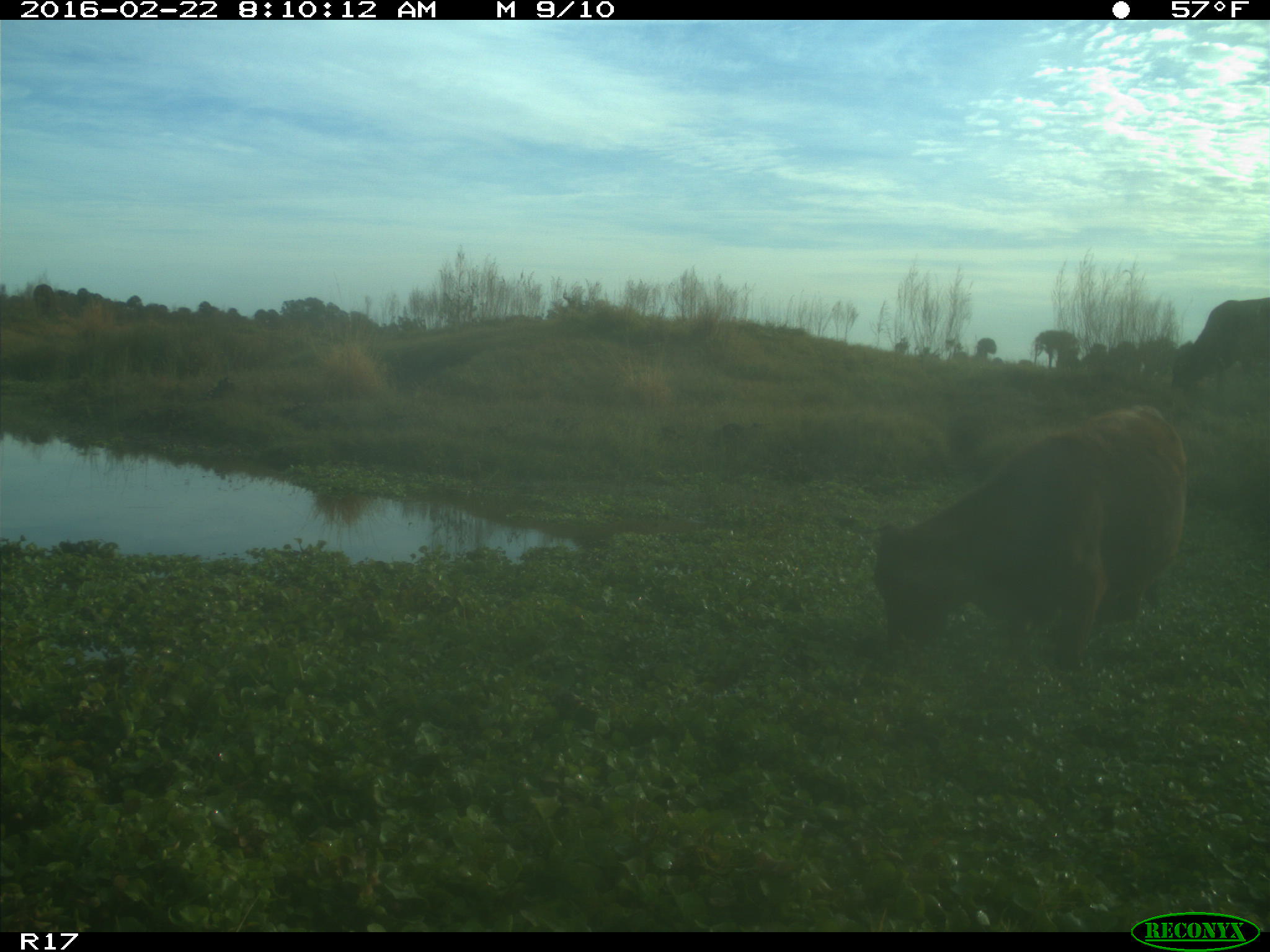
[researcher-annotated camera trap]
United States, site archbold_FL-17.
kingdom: Animalia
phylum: Chordata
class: Mammalia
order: Artiodactyla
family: Bovidae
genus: Bos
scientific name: Bos taurus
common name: domestic cow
Bos taurus (domestic cow).